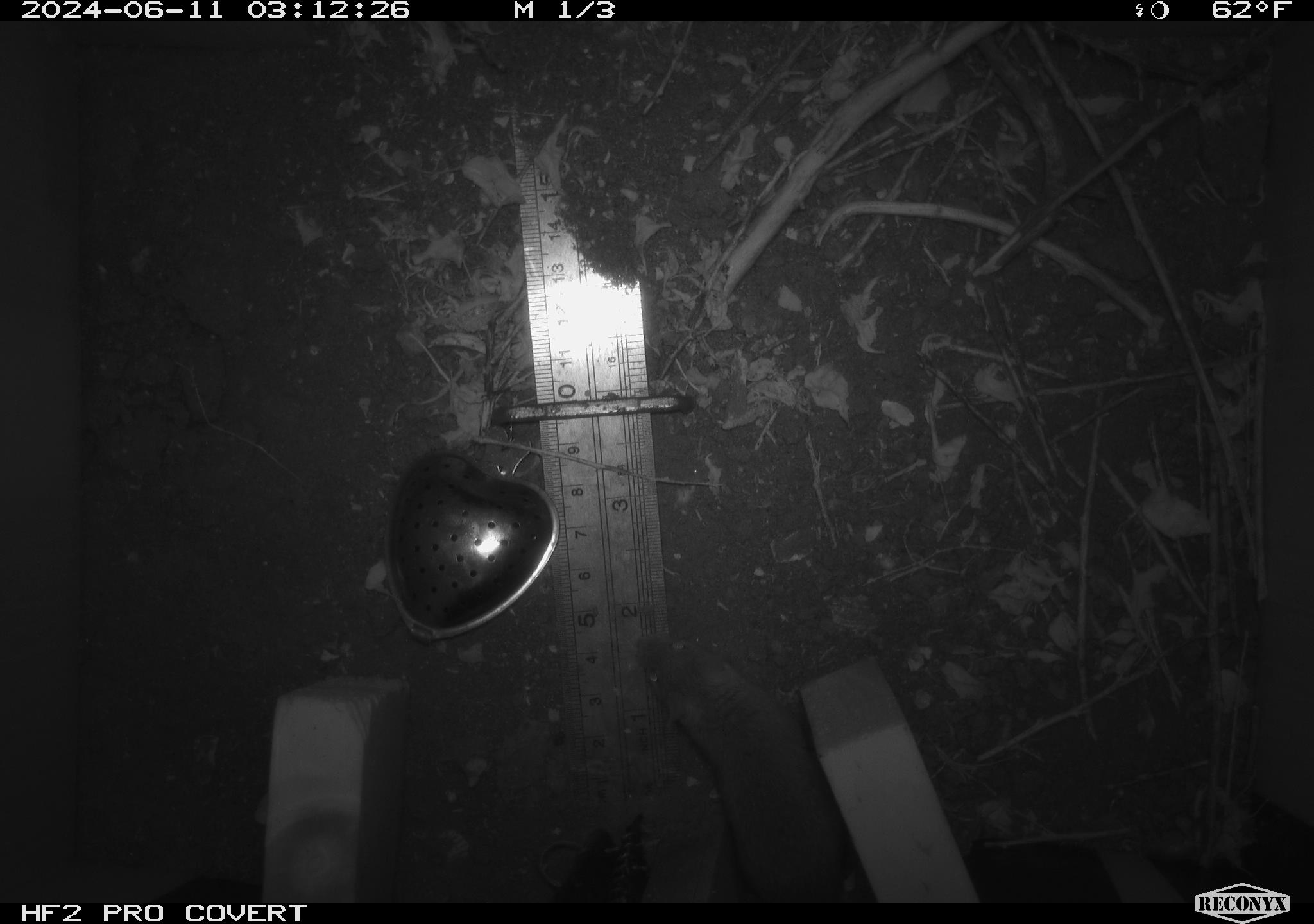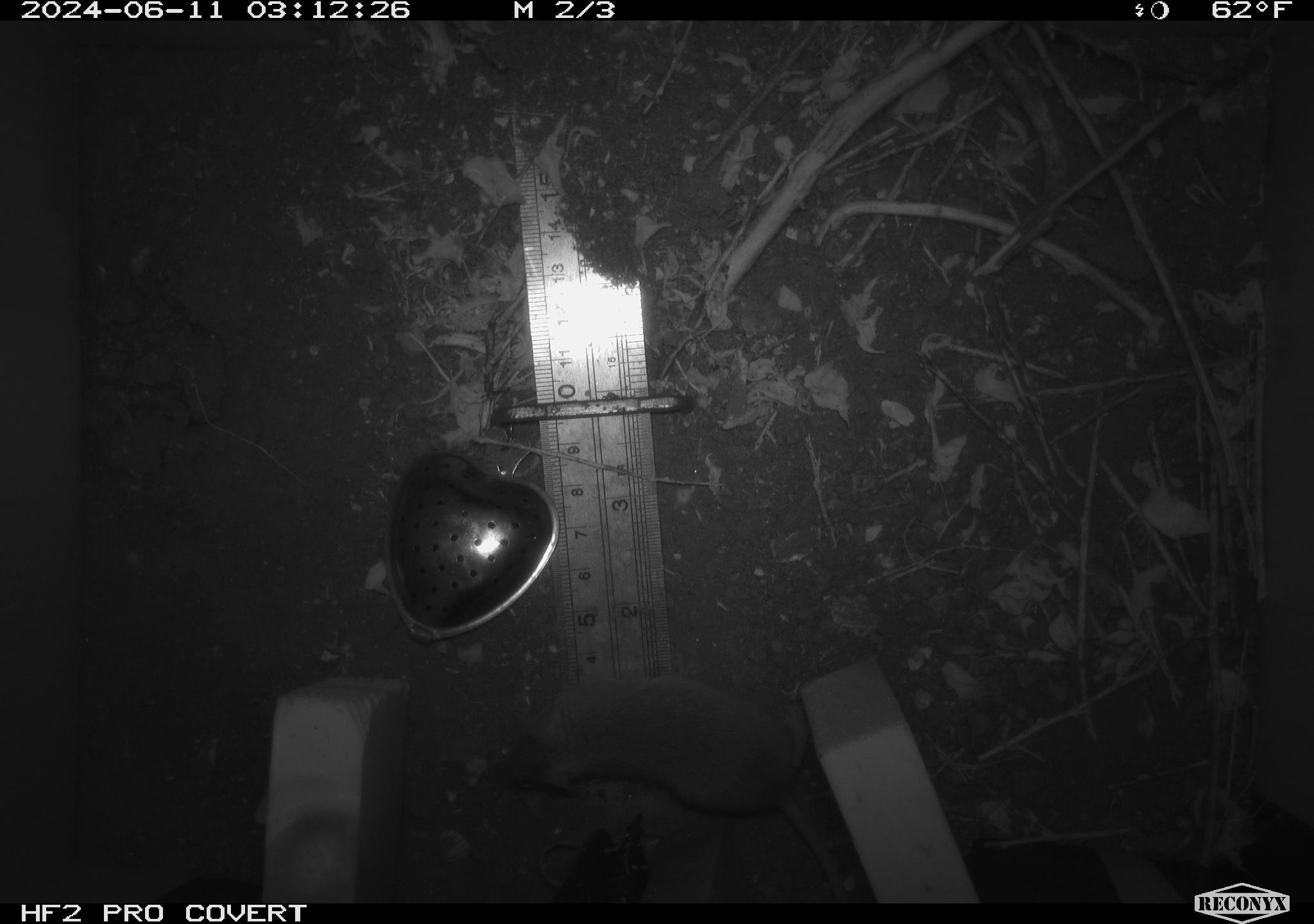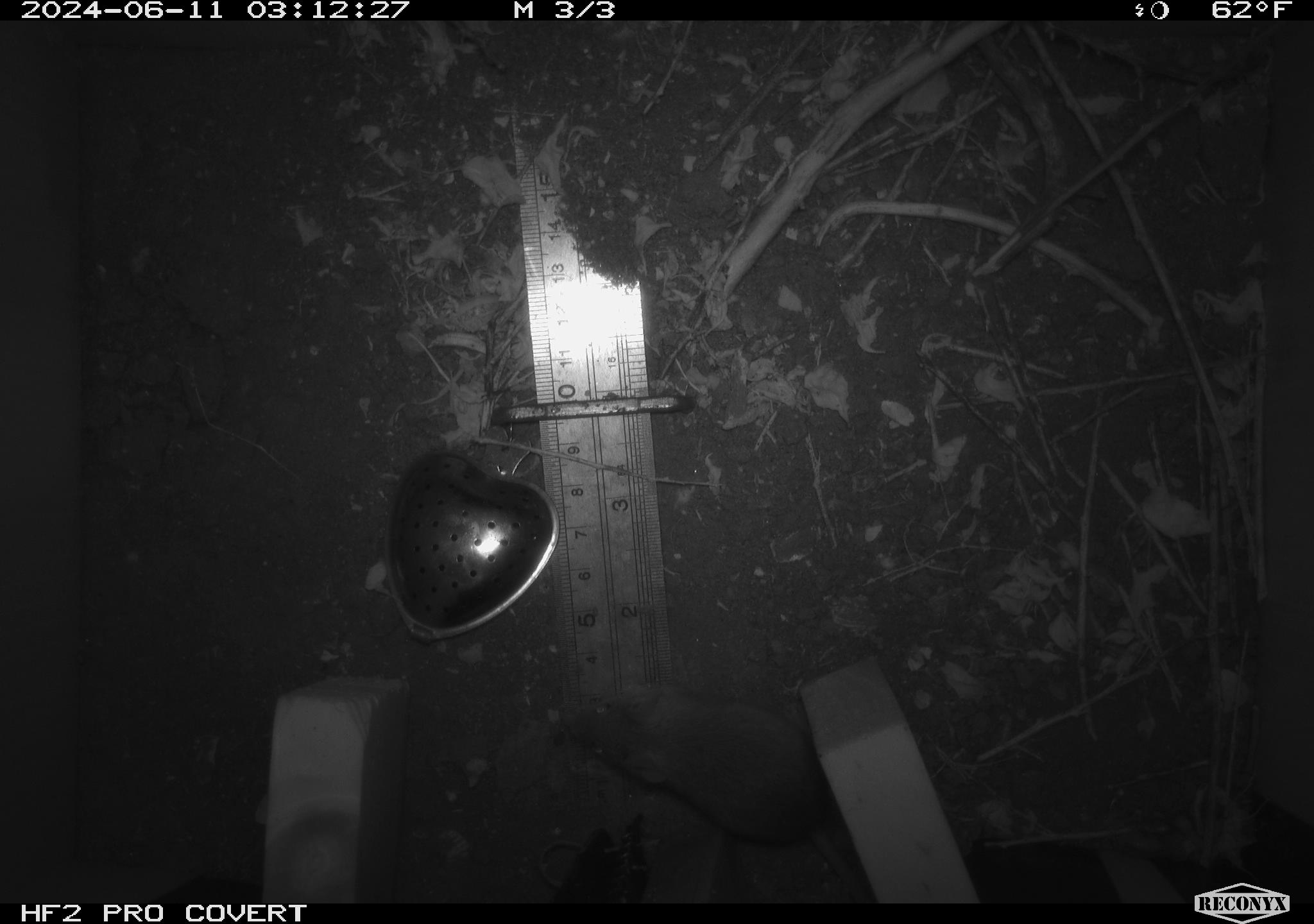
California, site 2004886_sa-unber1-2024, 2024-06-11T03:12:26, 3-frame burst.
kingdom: Animalia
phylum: Chordata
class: Mammalia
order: Rodentia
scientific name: Rodentia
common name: mouse species